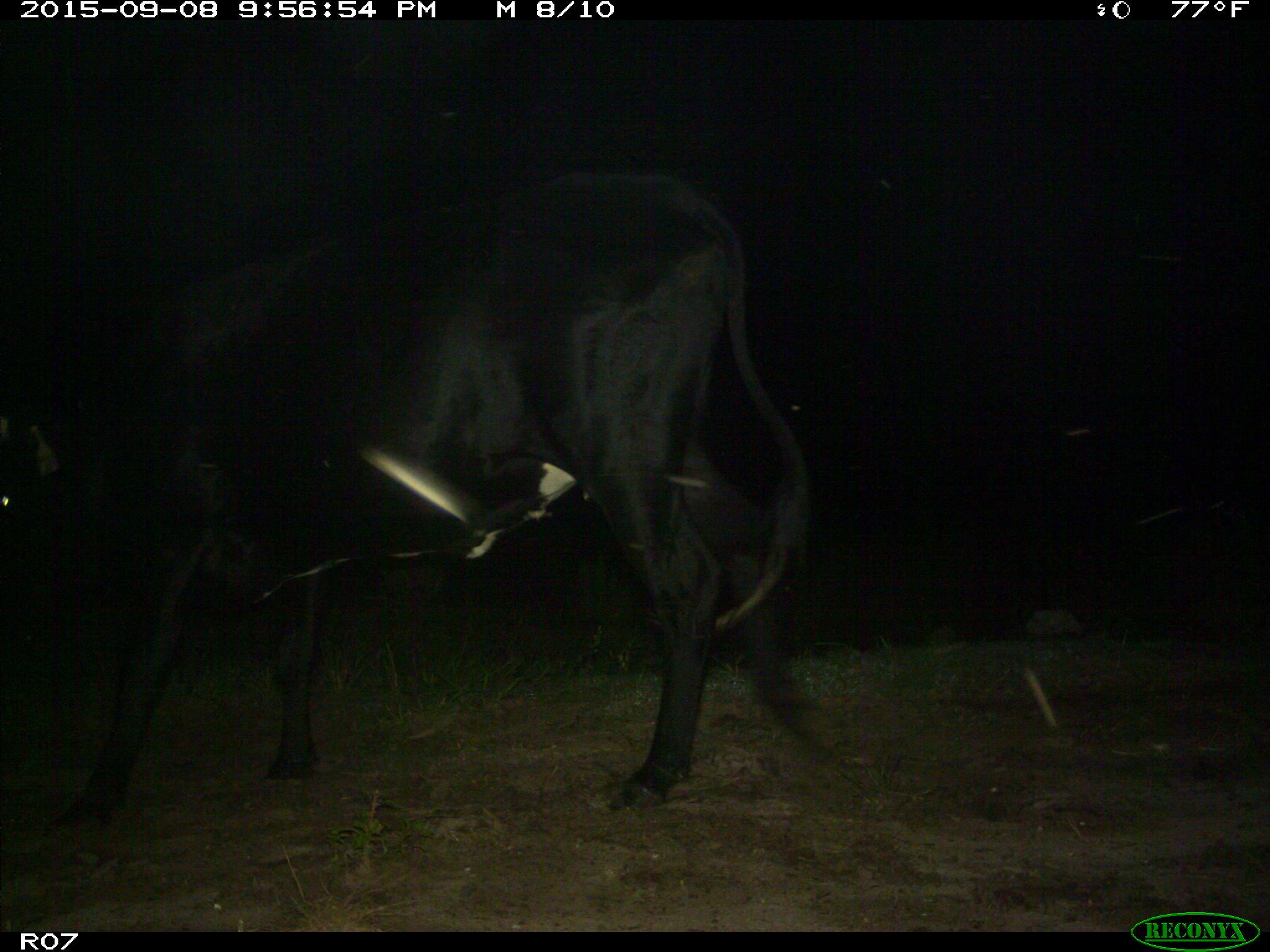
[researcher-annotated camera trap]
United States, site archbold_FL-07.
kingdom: Animalia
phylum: Chordata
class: Mammalia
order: Artiodactyla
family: Bovidae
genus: Bos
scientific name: Bos taurus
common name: domestic cow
Bos taurus (domestic cow).